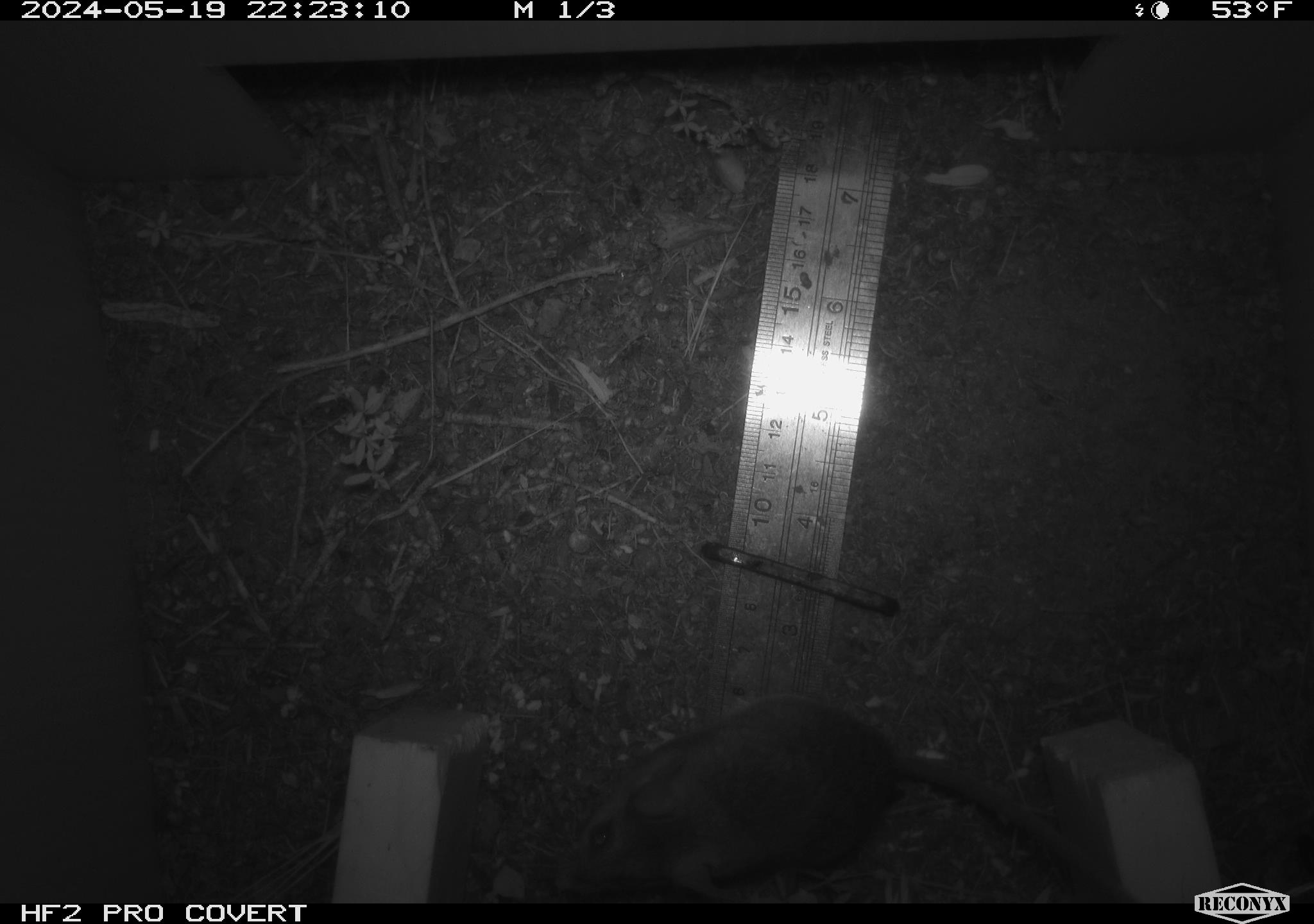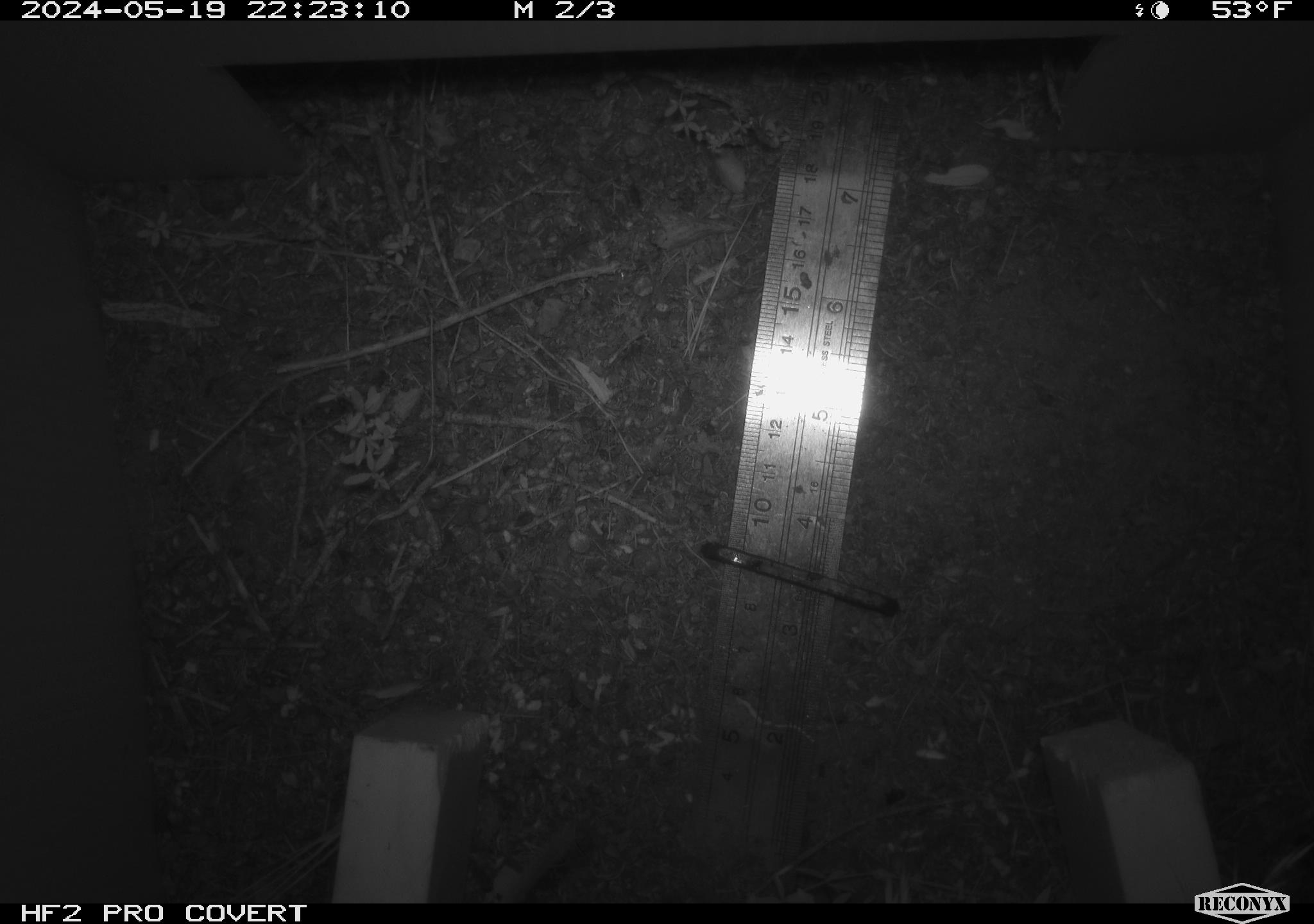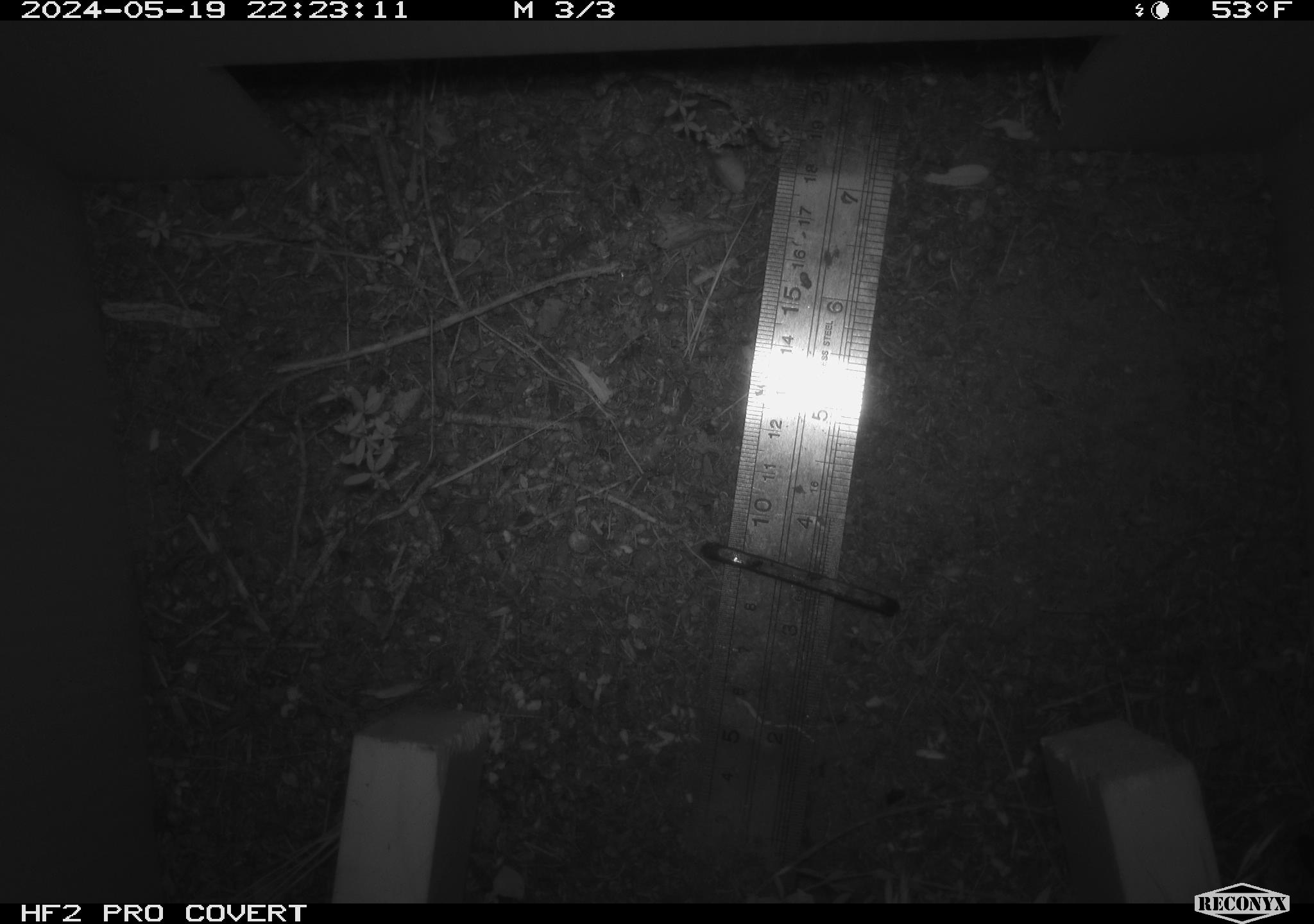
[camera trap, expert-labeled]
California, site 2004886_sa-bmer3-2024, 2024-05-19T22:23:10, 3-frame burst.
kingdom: Animalia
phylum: Chordata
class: Mammalia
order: Rodentia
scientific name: Rodentia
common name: mouse species